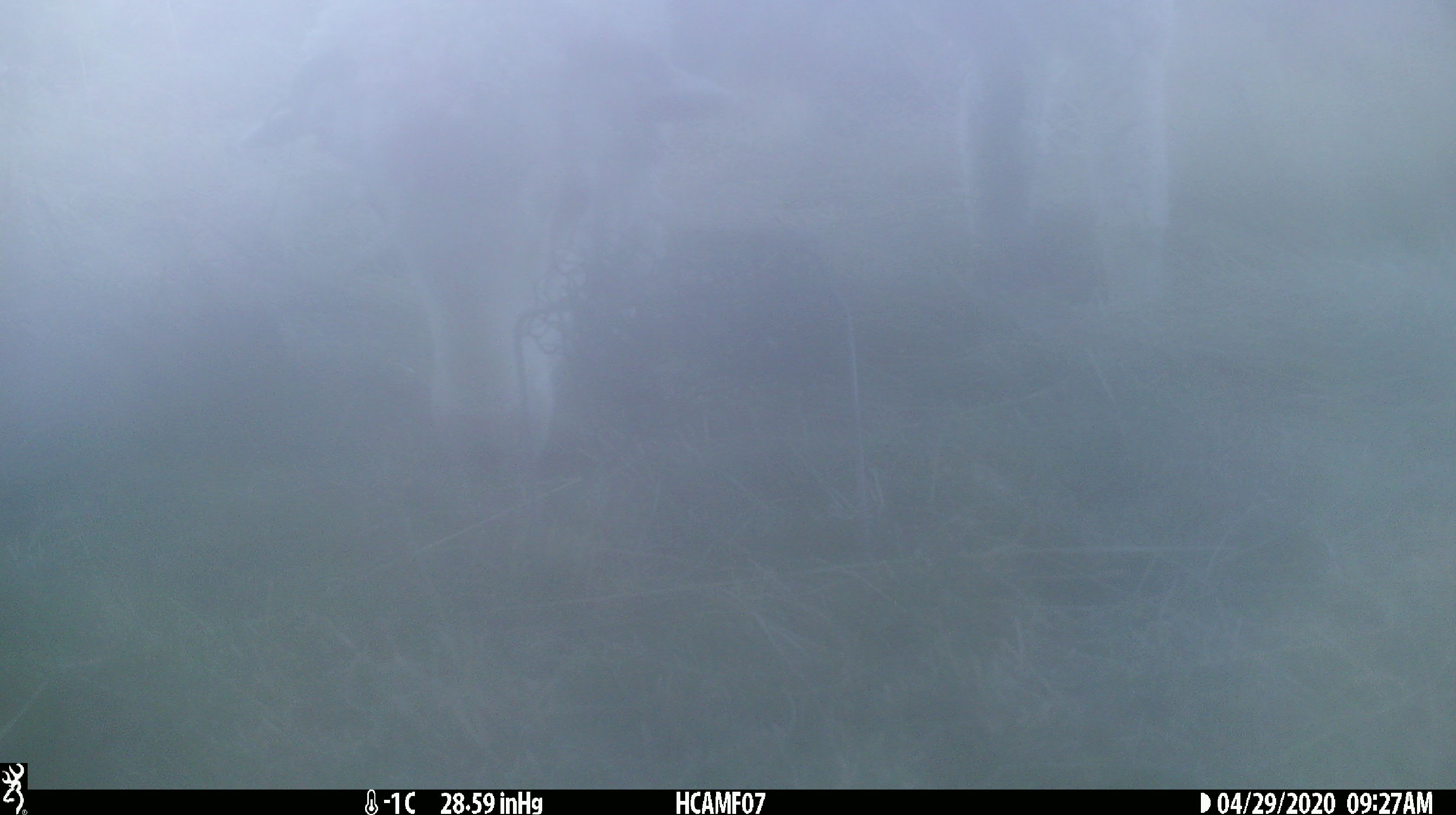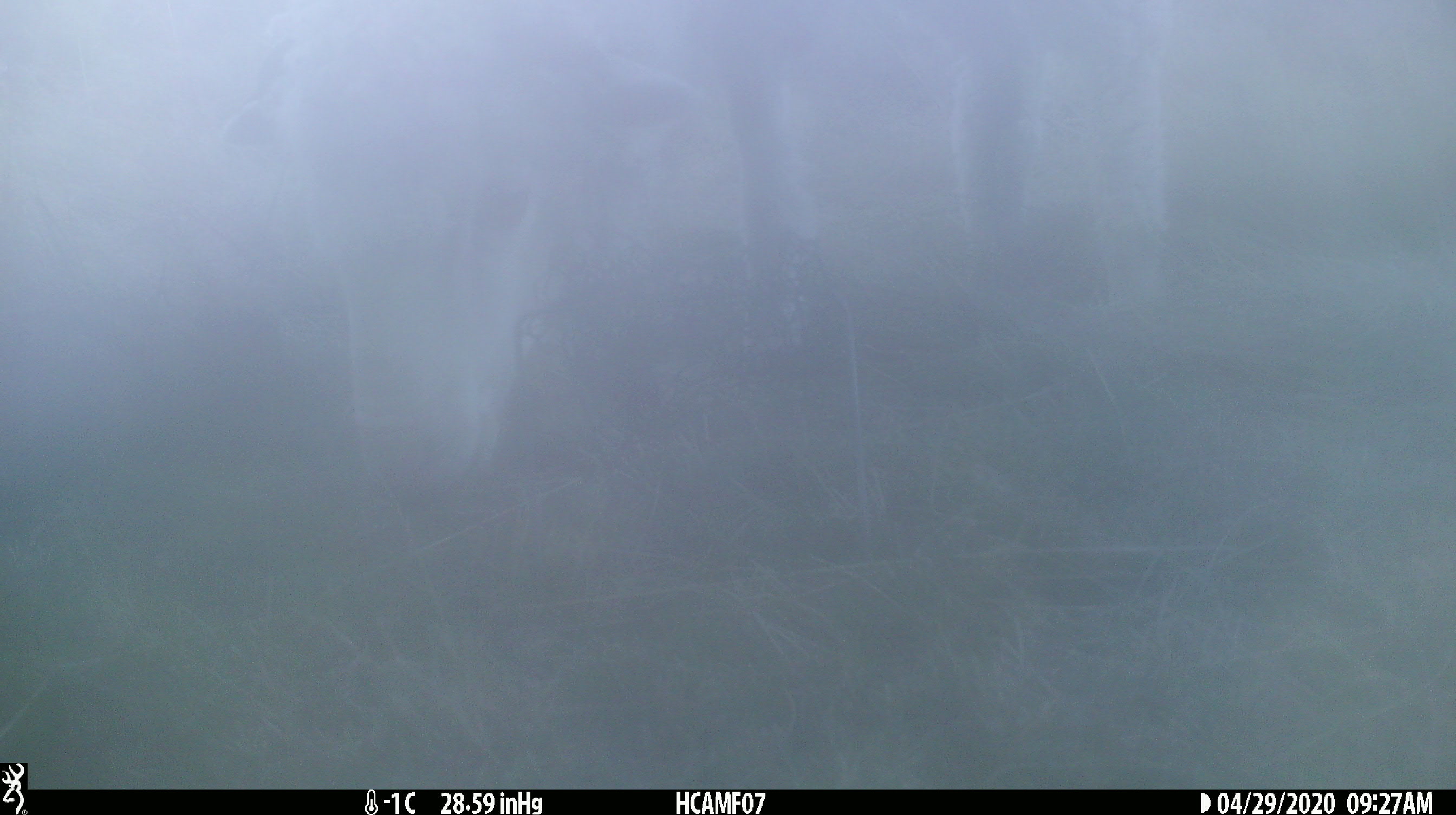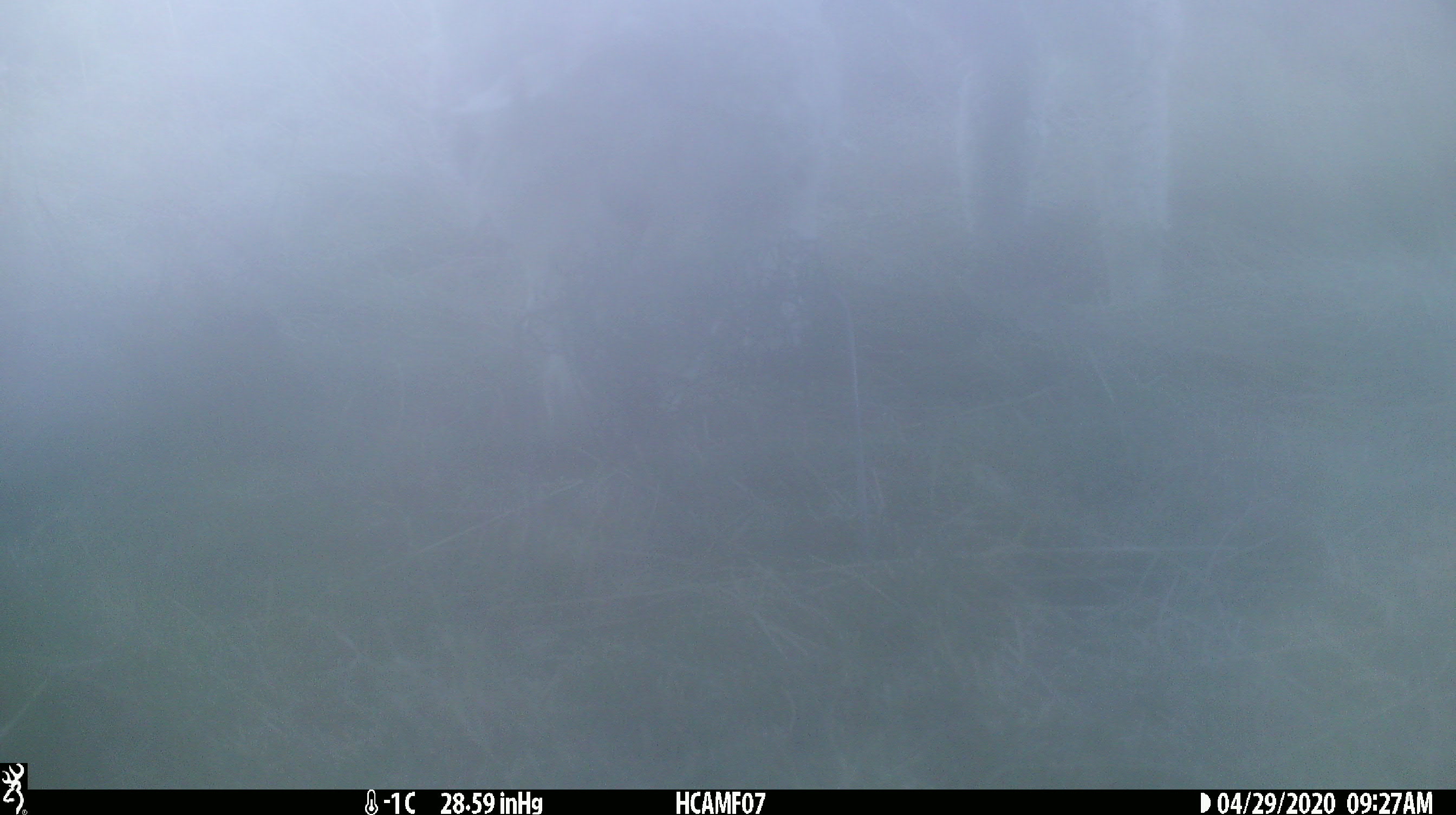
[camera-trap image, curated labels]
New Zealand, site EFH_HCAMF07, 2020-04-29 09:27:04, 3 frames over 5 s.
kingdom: Animalia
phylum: Chordata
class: Mammalia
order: Artiodactyla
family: Bovidae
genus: Ovis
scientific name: Ovis aries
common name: domestic sheep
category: sheep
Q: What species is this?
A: Sheep (domestic sheep) (Ovis aries).